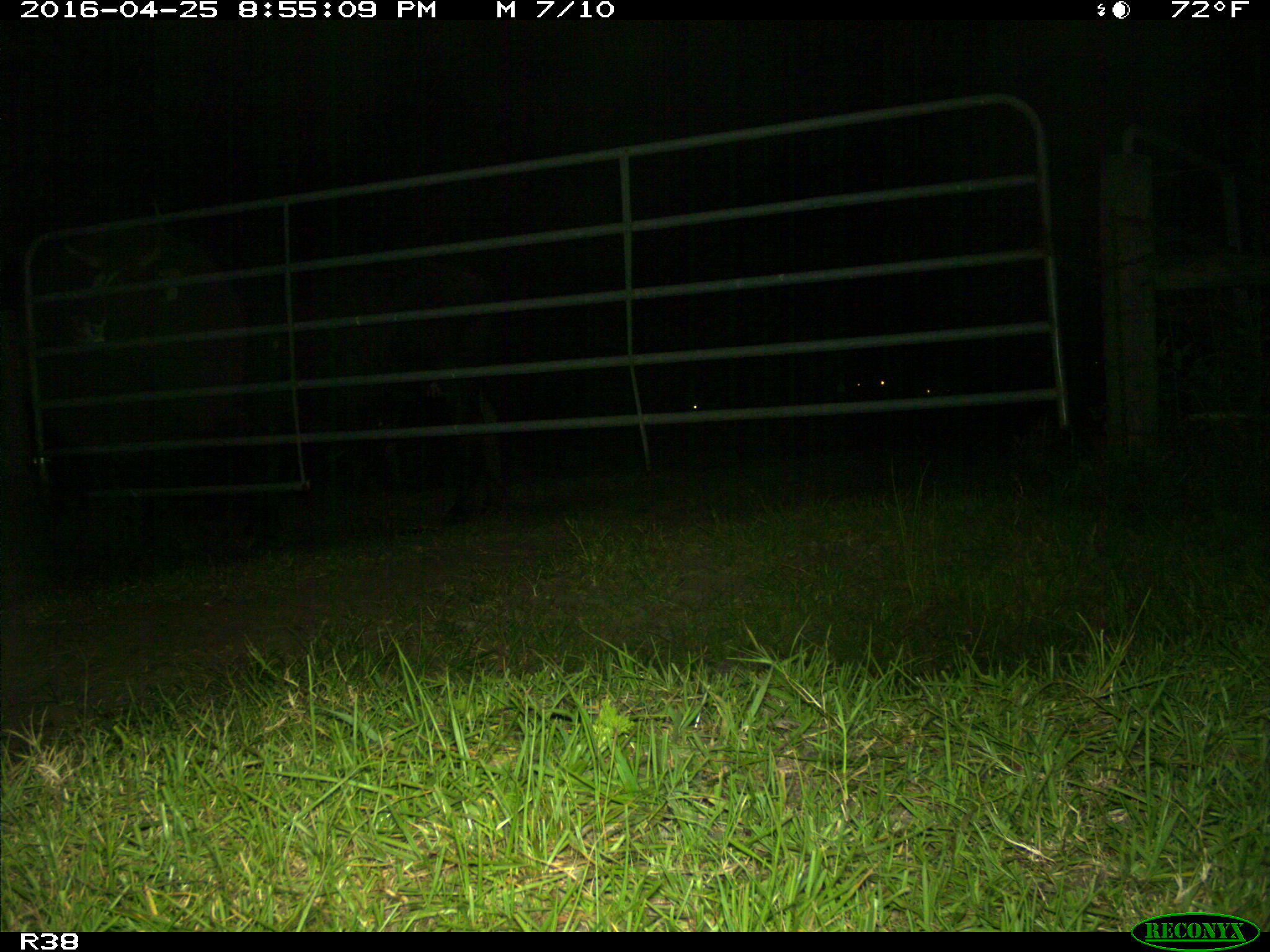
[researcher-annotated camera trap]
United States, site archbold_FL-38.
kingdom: Animalia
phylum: Chordata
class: Mammalia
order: Artiodactyla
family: Bovidae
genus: Bos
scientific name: Bos taurus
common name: domestic cow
Bos taurus (domestic cow).